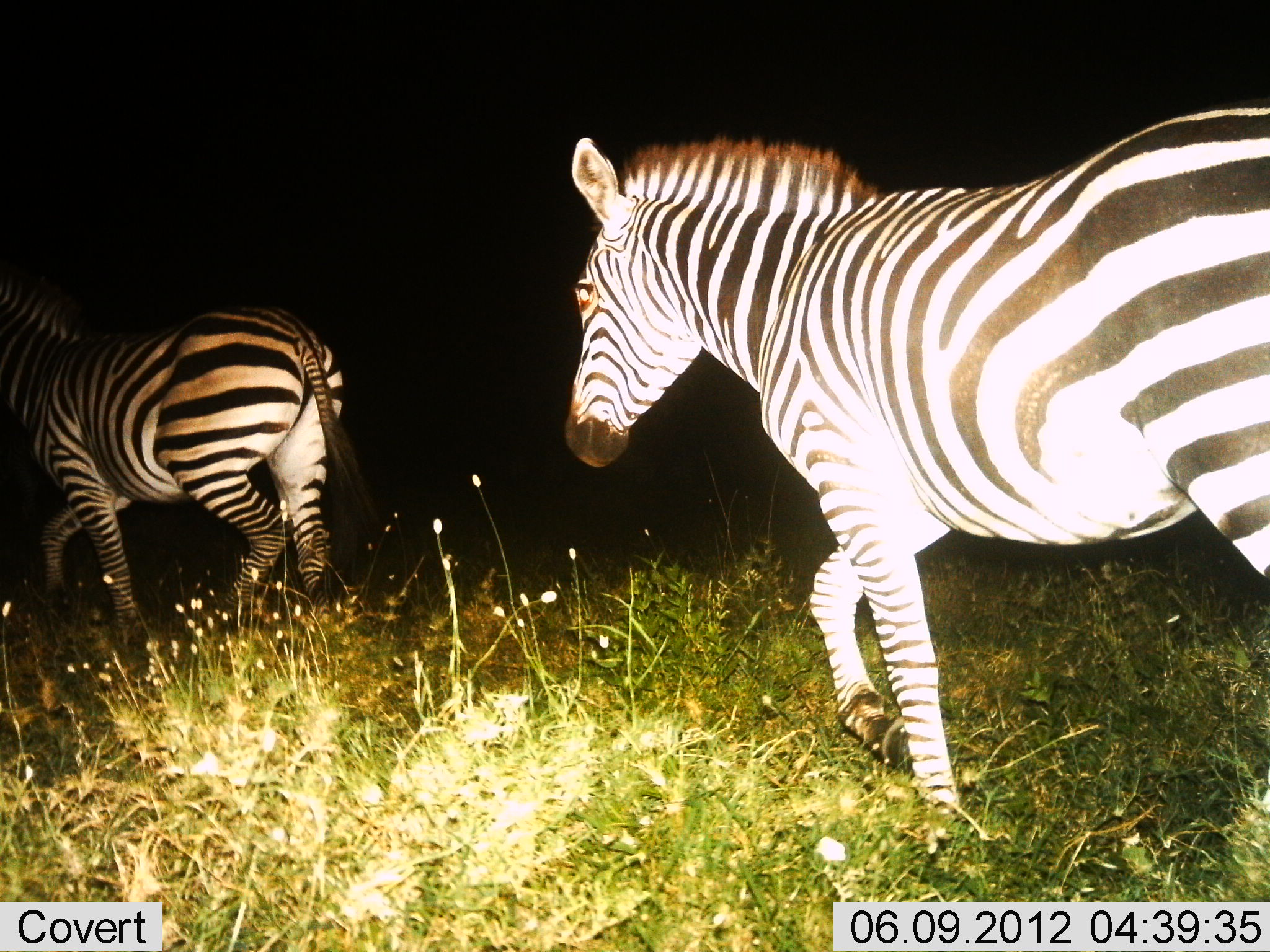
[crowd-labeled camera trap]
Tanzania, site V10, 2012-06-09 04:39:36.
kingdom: Animalia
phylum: Chordata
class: Mammalia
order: Perissodactyla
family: Equidae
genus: Equus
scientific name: Equus quagga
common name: plains zebra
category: zebra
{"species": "zebra (plains zebra) (Equus quagga)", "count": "2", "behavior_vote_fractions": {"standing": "0%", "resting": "0%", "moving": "100%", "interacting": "0%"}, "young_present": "0%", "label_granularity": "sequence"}